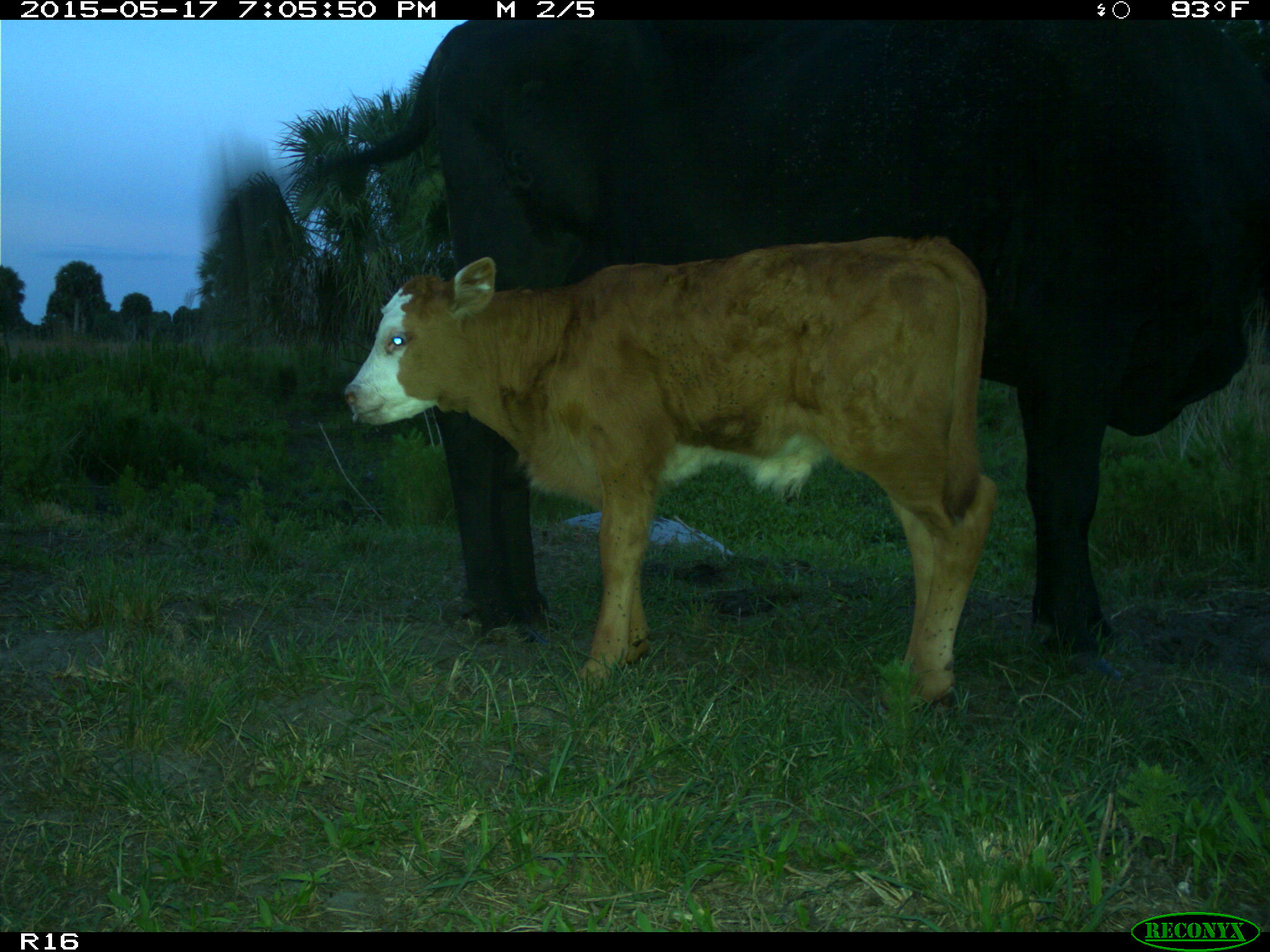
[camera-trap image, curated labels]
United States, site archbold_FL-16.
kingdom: Animalia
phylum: Chordata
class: Mammalia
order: Artiodactyla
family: Bovidae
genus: Bos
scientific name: Bos taurus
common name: domestic cow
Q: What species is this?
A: Bos taurus (domestic cow).